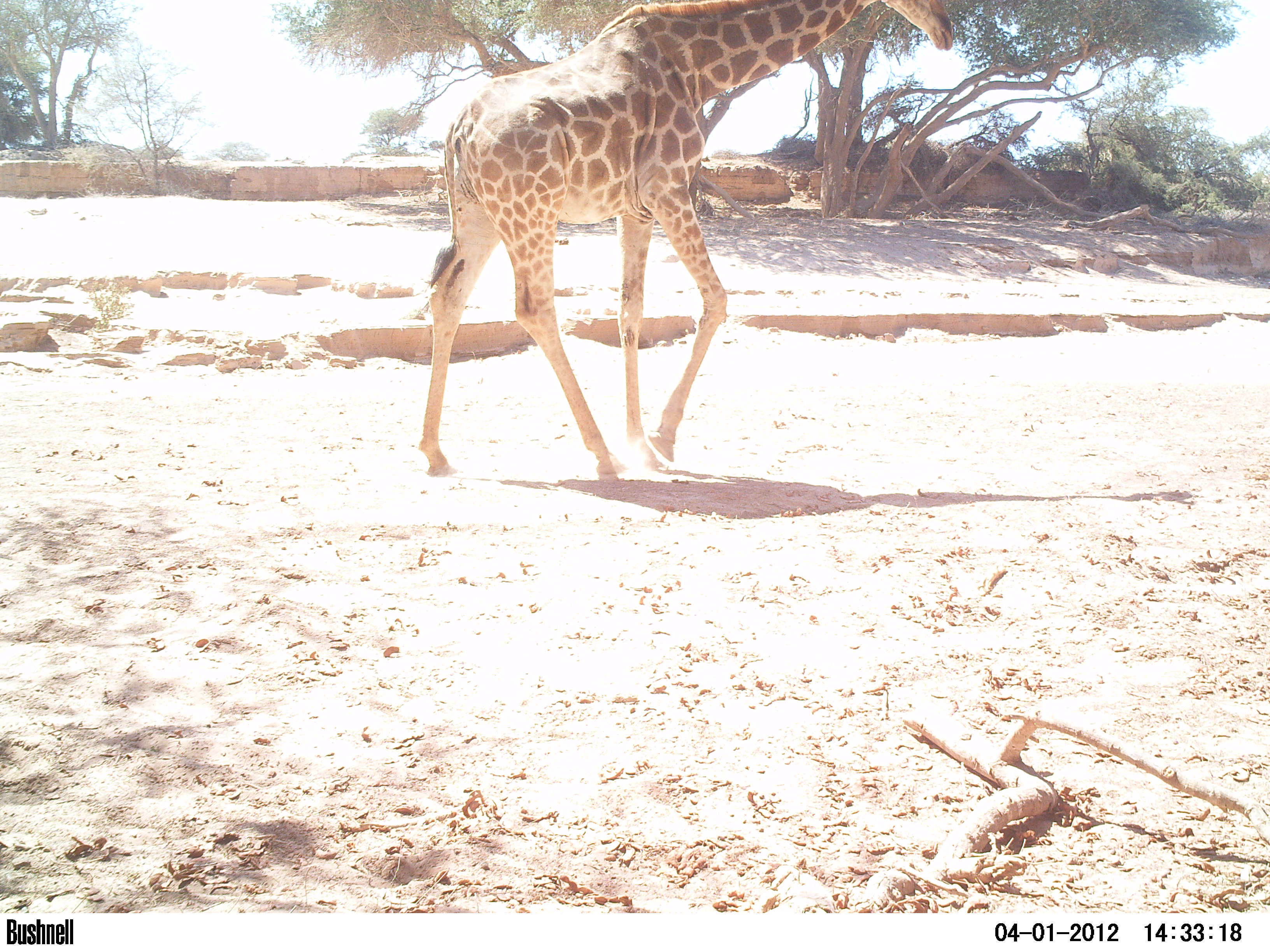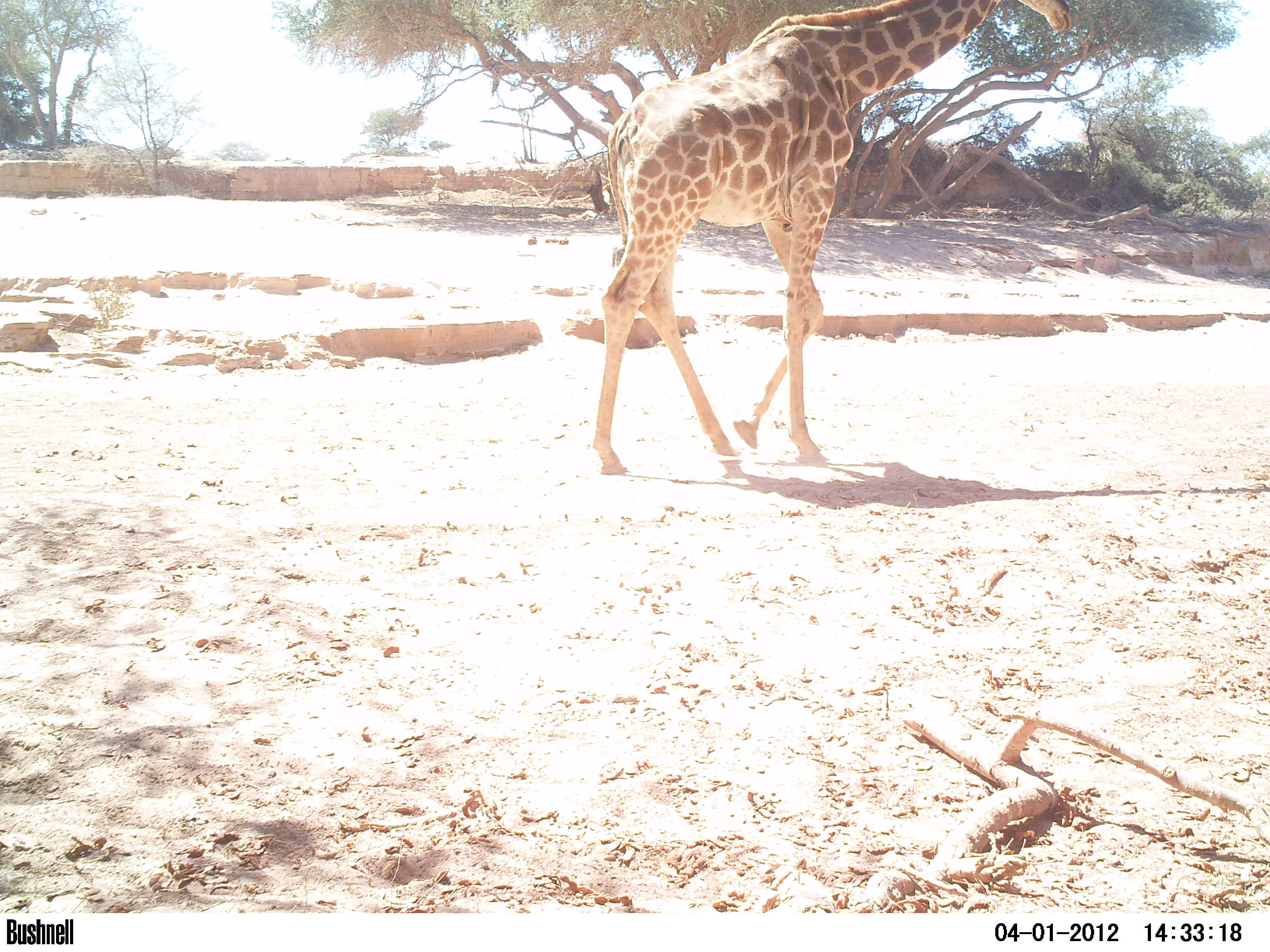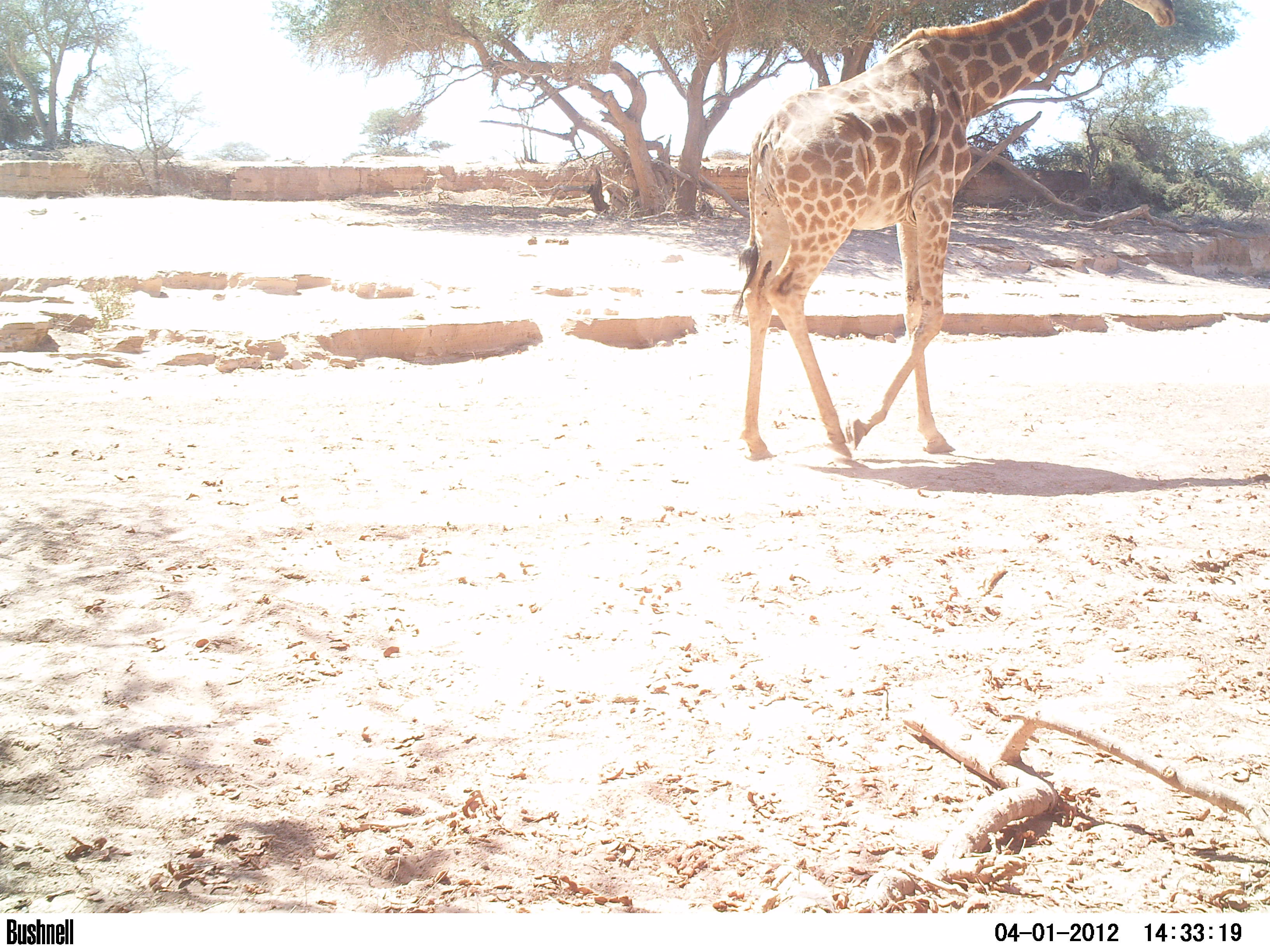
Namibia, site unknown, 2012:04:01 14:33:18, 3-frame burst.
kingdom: Animalia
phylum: Chordata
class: Mammalia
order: Artiodactyla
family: Giraffidae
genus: Giraffa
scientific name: Giraffa camelopardalis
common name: giraffe